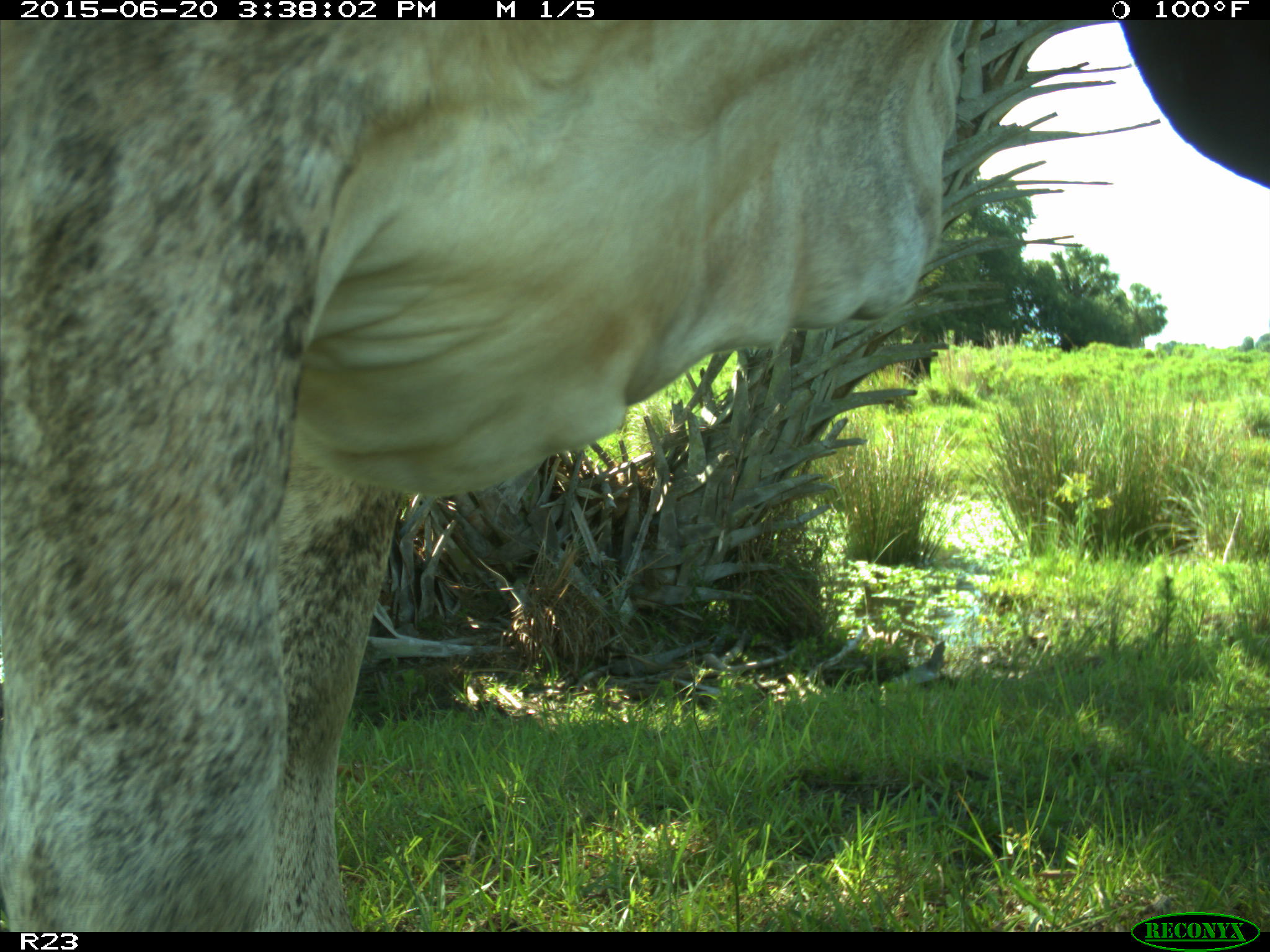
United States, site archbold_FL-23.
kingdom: Animalia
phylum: Chordata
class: Mammalia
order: Artiodactyla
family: Bovidae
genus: Bos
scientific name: Bos taurus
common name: domestic cow